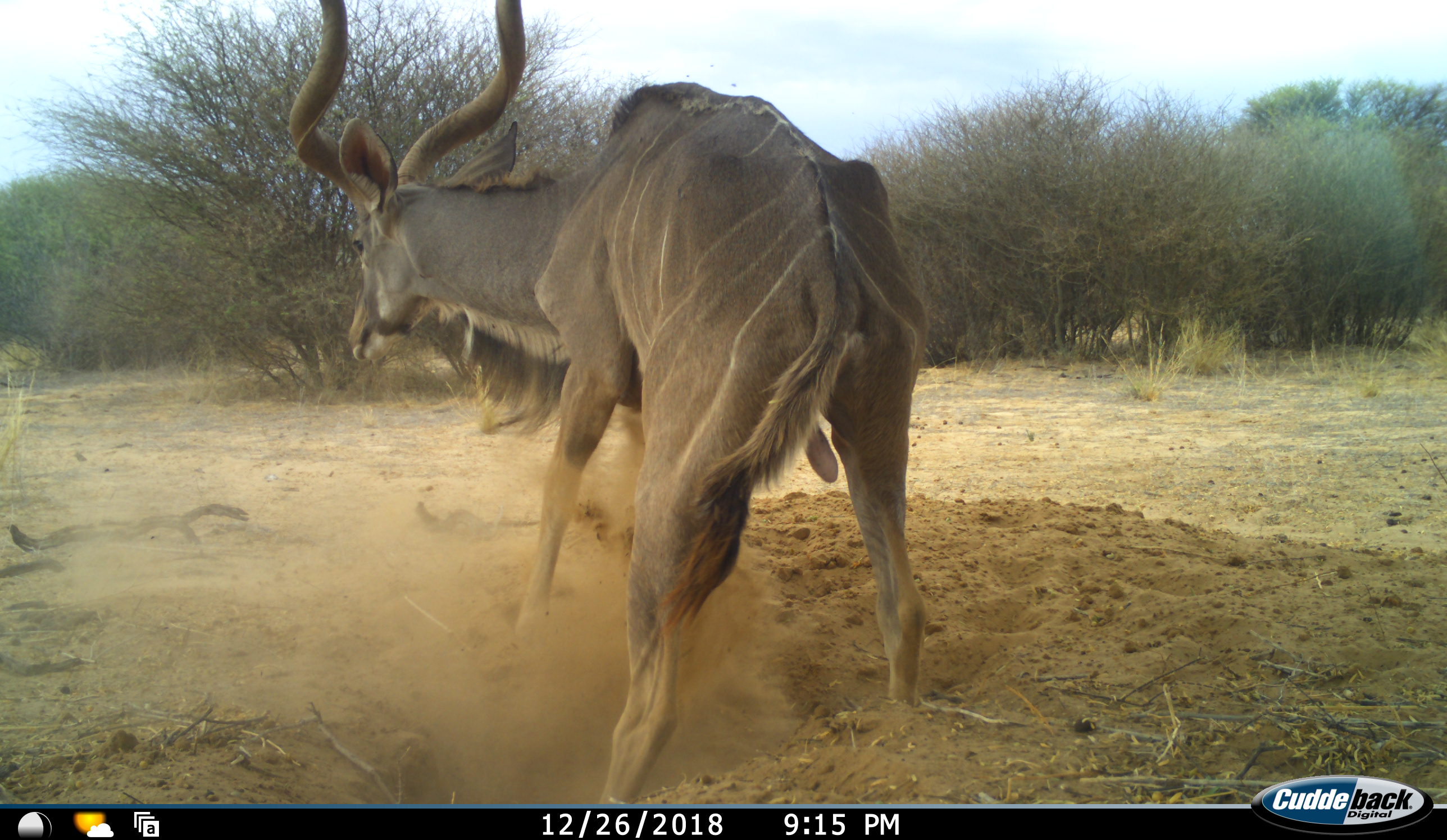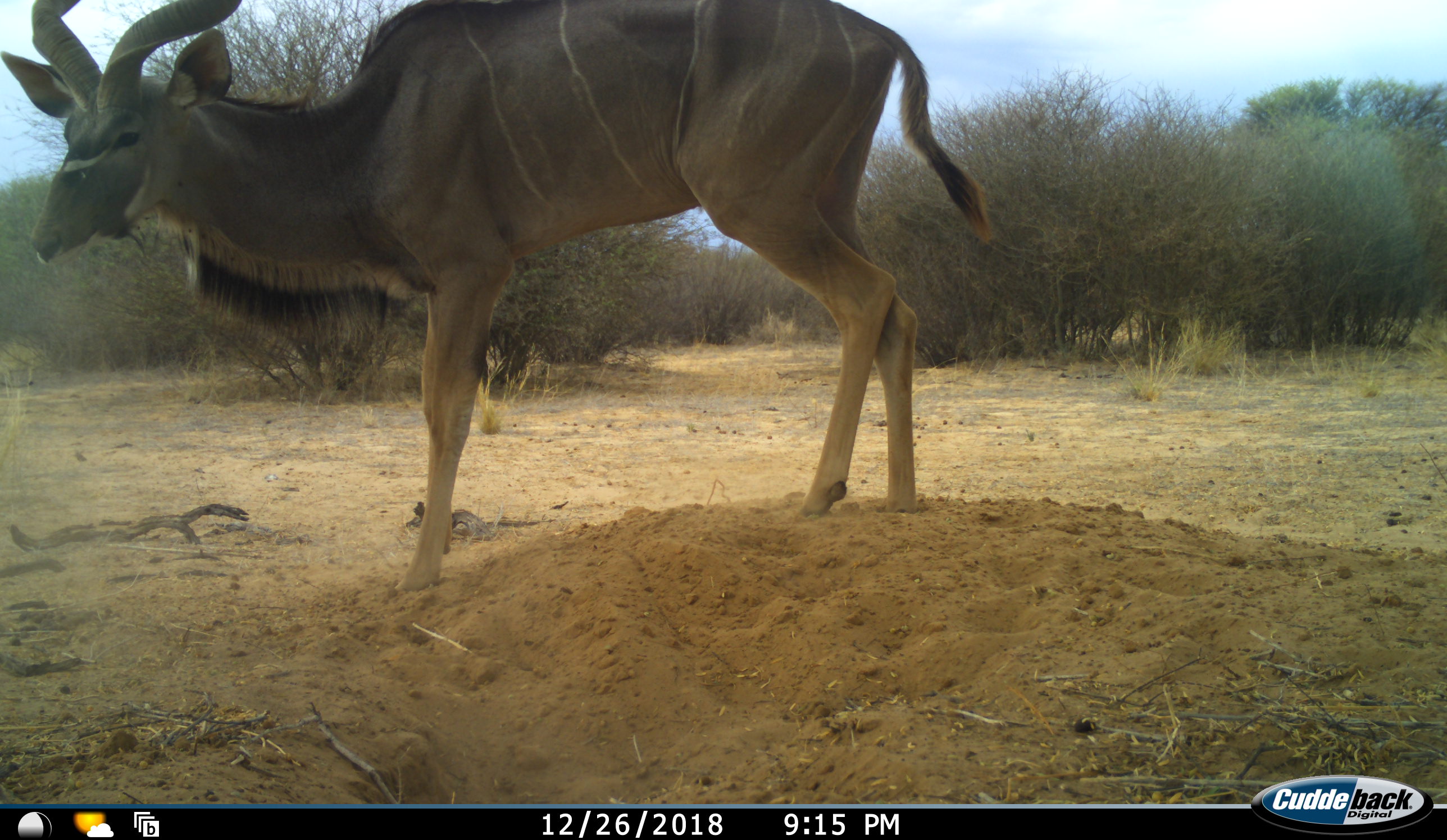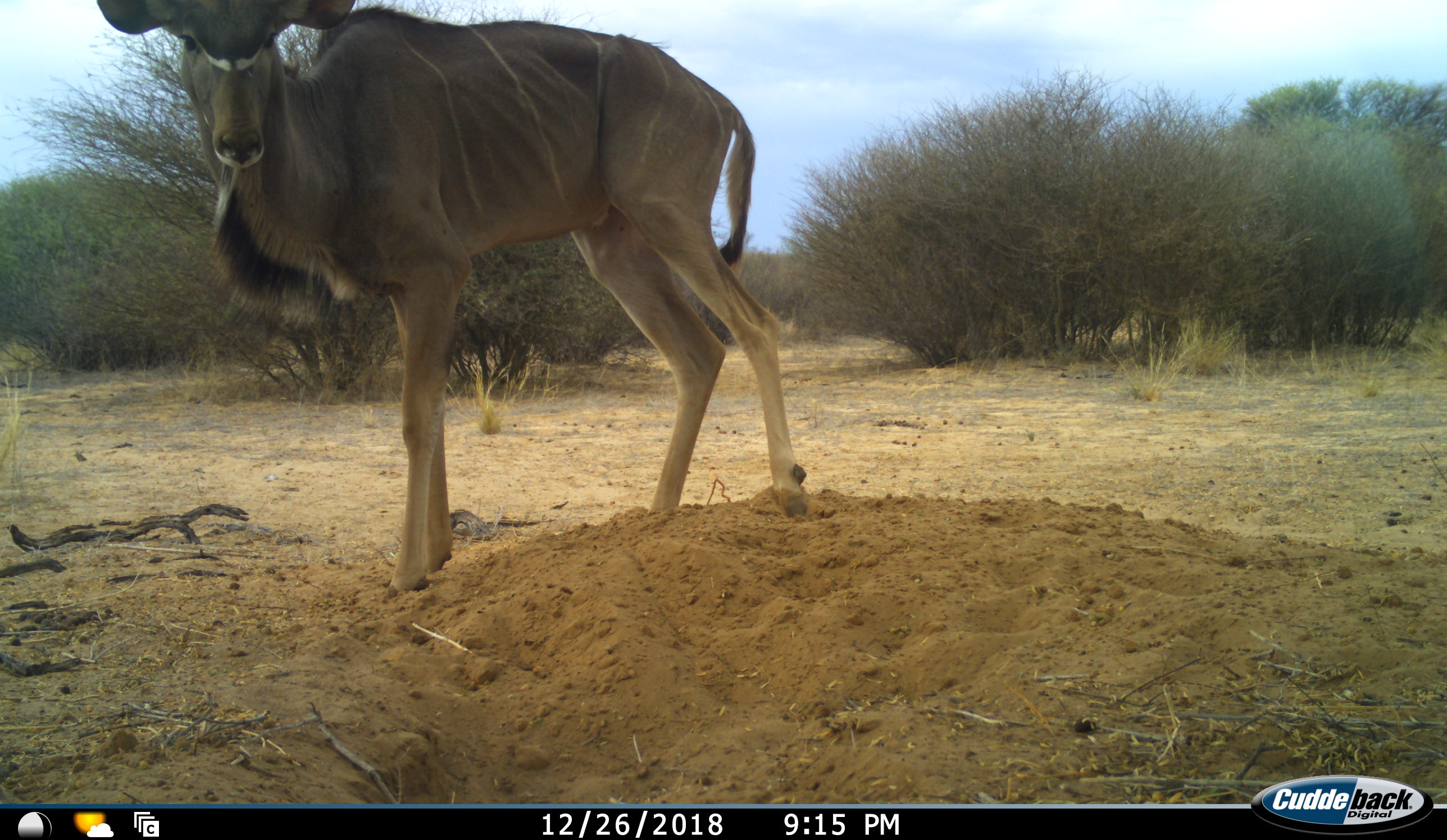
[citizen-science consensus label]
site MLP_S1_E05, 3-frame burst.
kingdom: Animalia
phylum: Chordata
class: Mammalia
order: Artiodactyla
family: Bovidae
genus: Tragelaphus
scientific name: Tragelaphus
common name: kudu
Kudu (Tragelaphus), count 1. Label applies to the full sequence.